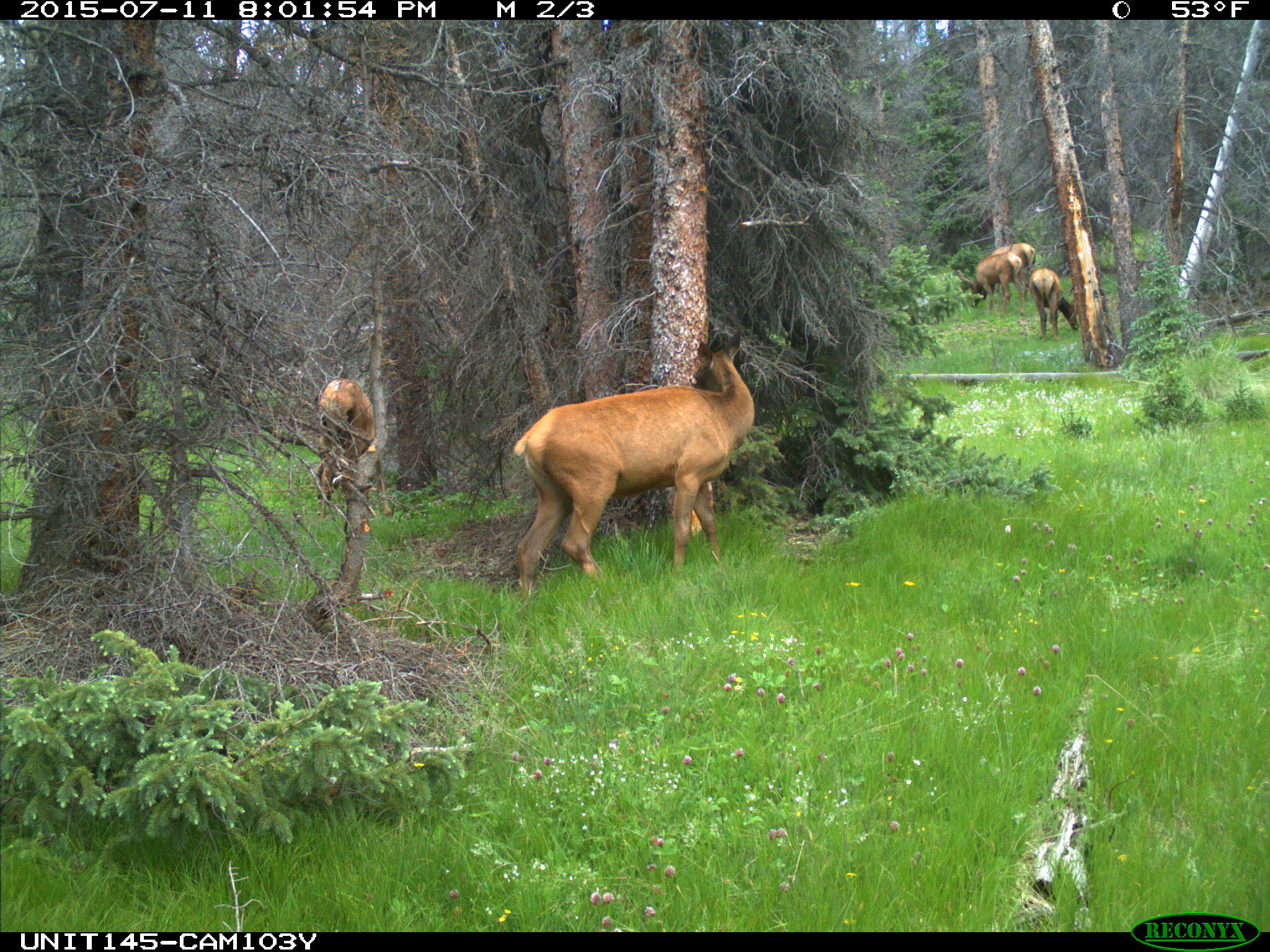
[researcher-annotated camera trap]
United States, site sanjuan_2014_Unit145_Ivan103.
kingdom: Animalia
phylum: Chordata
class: Mammalia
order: Artiodactyla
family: Cervidae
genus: Cervus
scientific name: Cervus elaphus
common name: red deer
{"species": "Cervus elaphus (red deer)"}